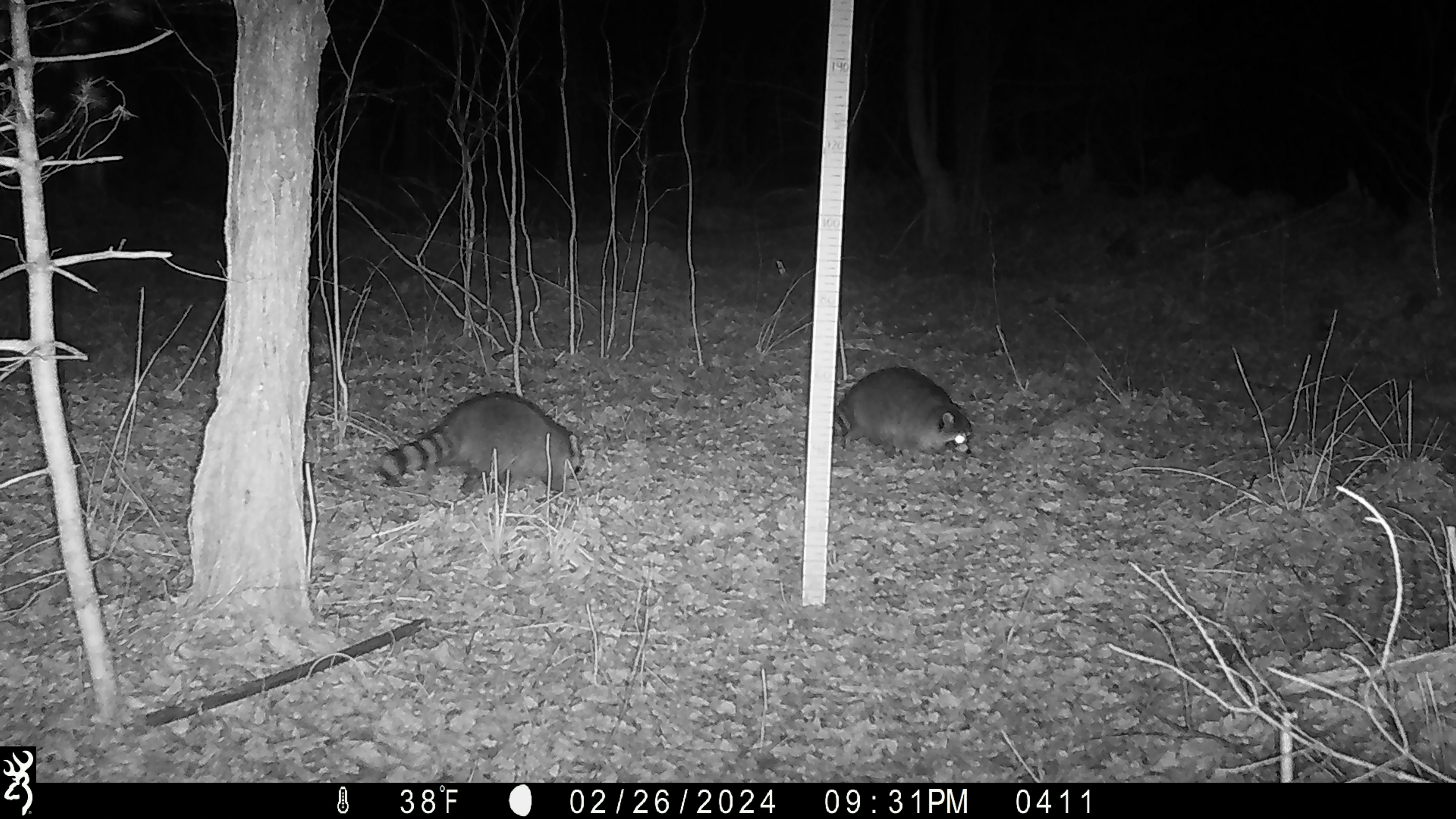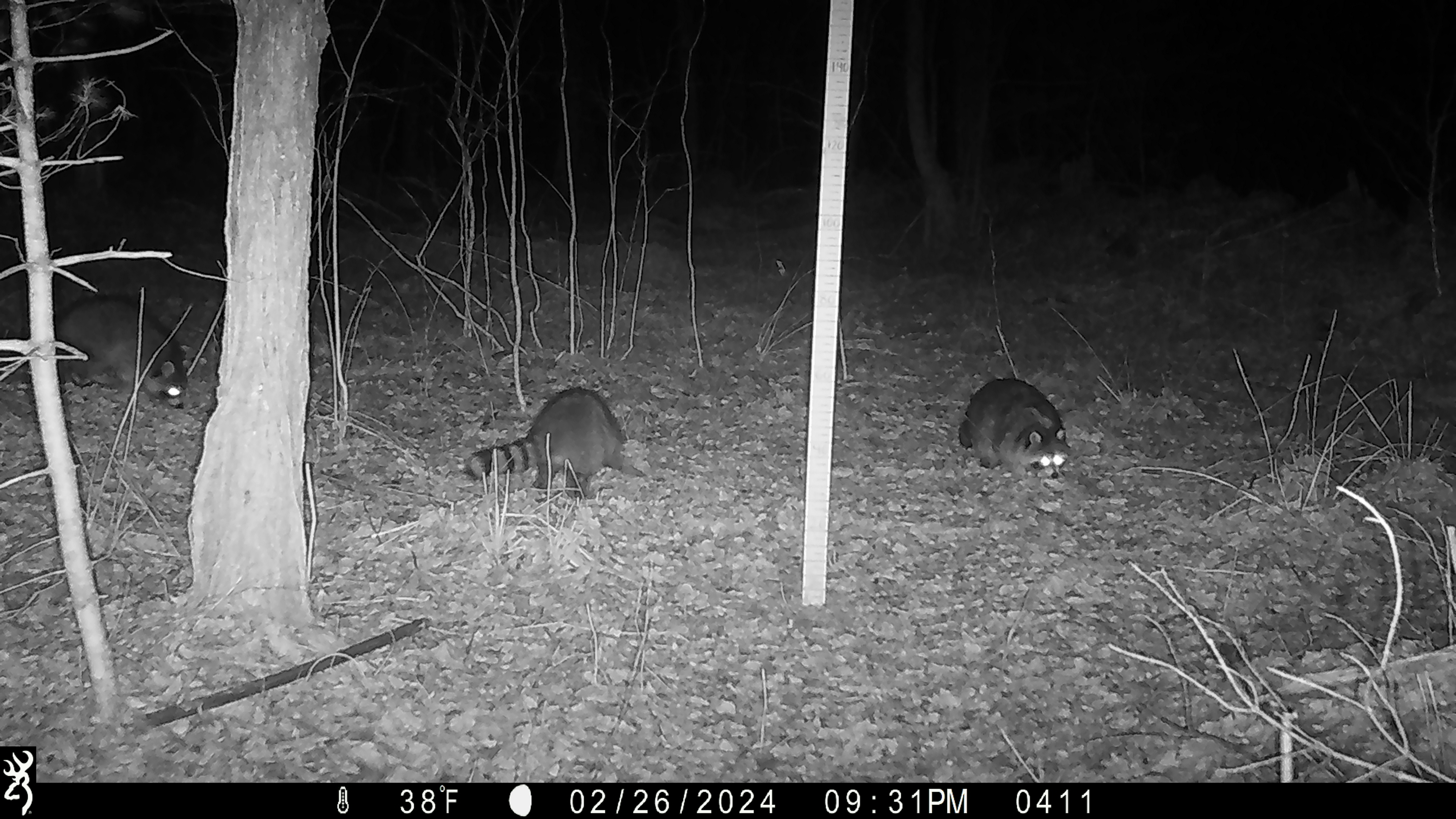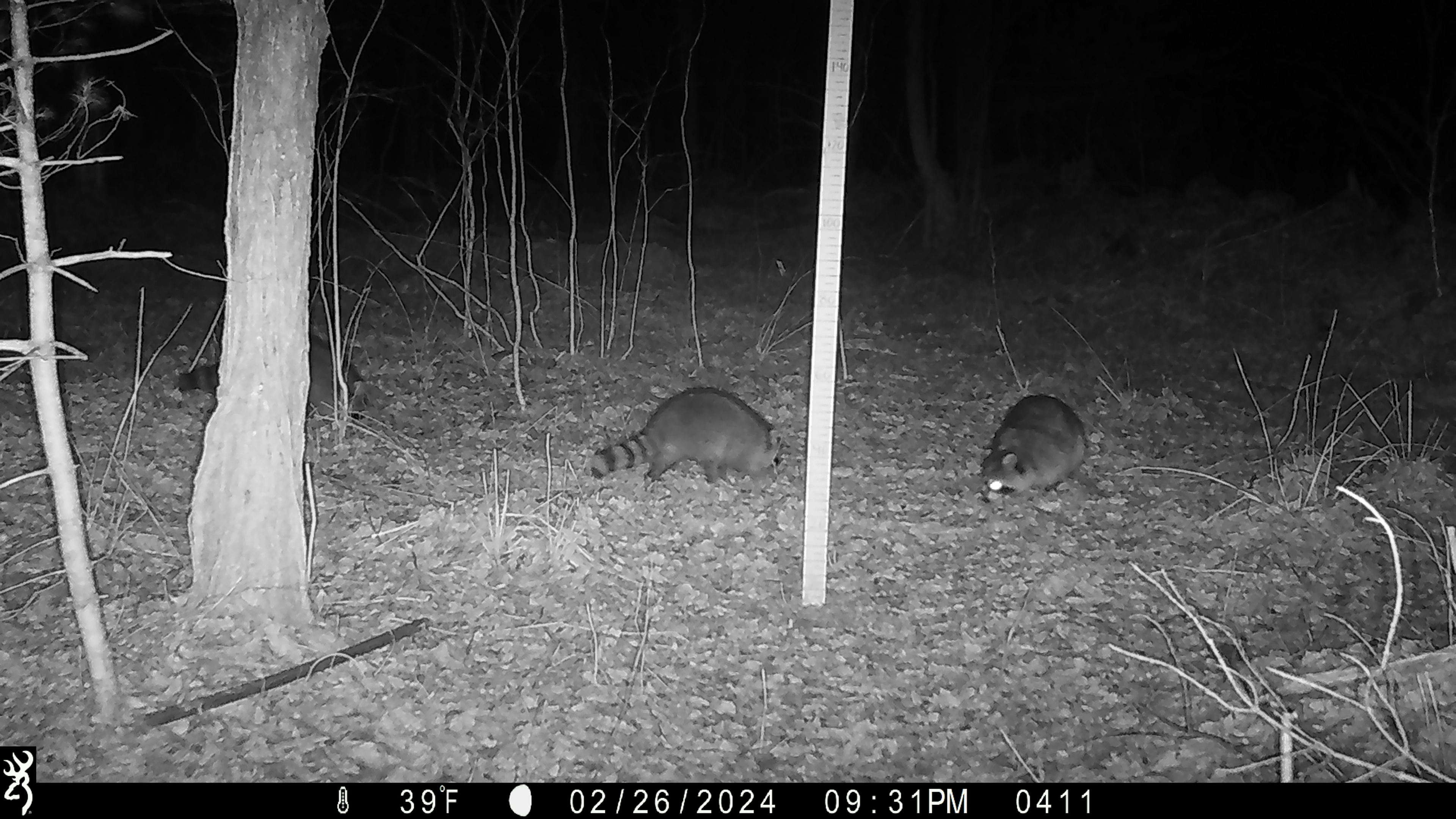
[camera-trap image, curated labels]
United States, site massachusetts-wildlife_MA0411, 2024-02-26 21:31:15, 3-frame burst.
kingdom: Animalia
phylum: Chordata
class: Mammalia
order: Carnivora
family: Procyonidae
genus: Procyon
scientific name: Procyon lotor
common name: raccoon